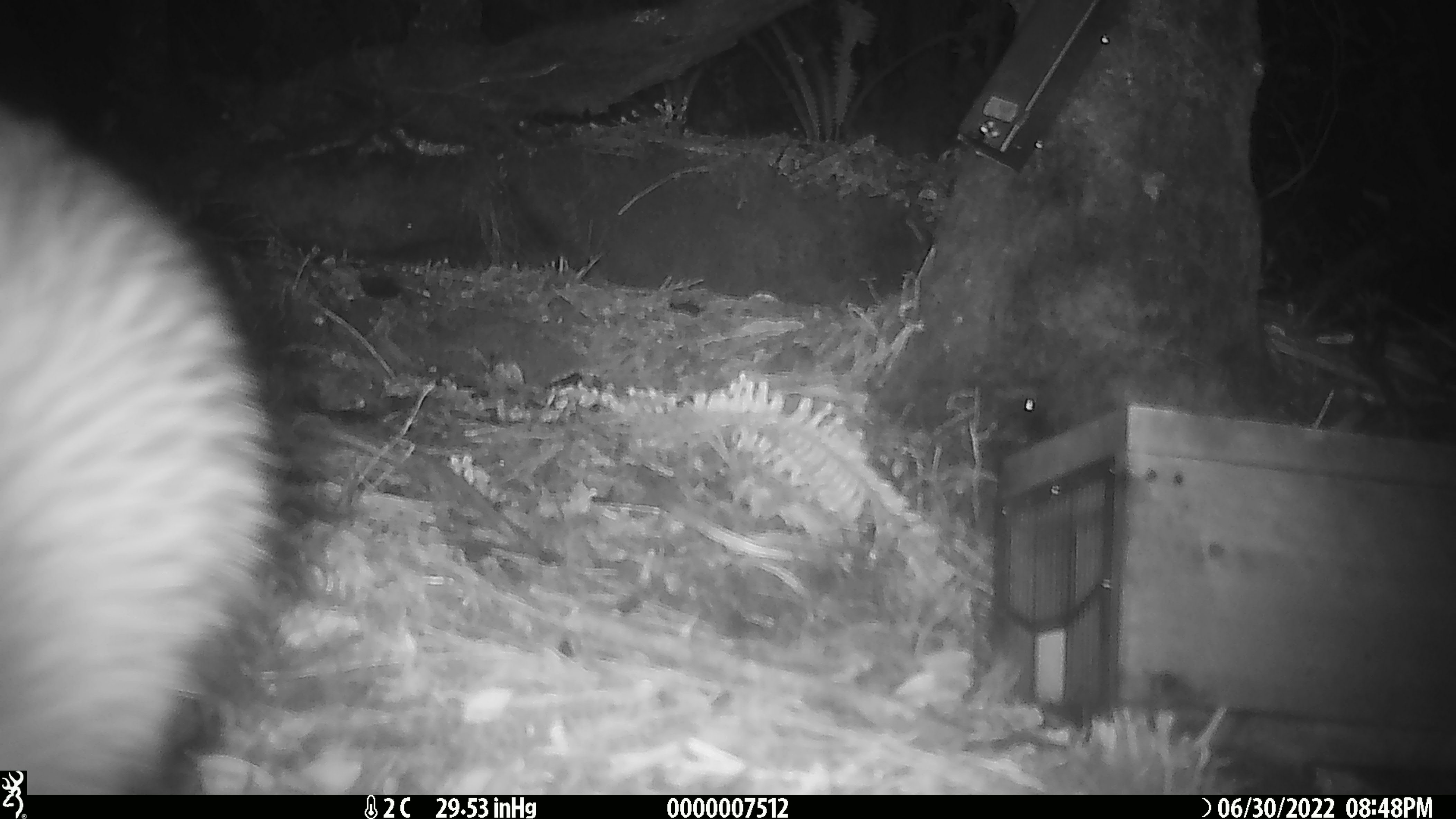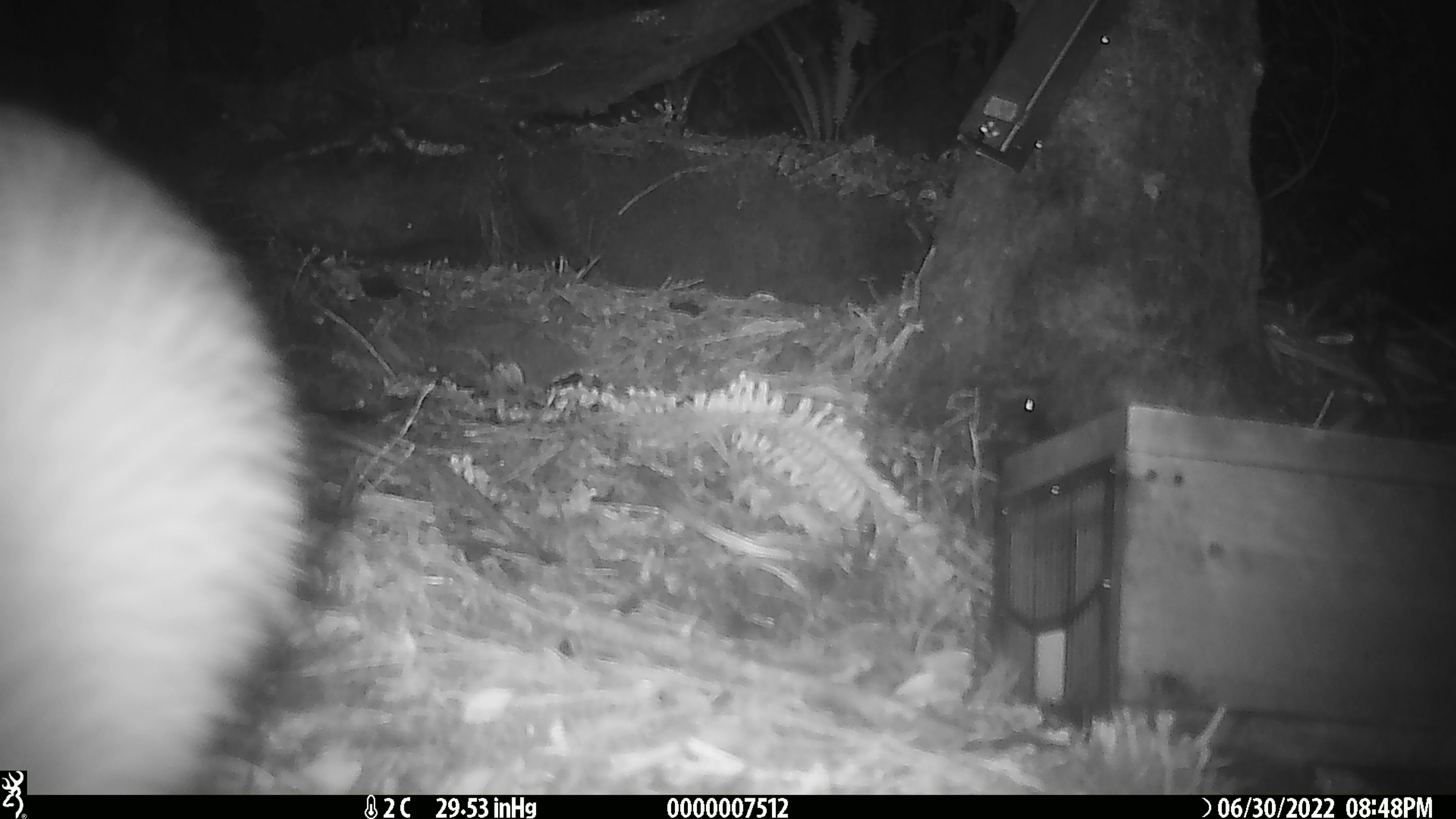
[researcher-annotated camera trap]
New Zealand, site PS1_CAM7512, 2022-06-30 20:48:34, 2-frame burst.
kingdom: Animalia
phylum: Chordata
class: Aves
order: Apterygiformes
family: Apterygidae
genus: Apteryx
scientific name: Apteryx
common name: kiwi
Kiwi (Apteryx).